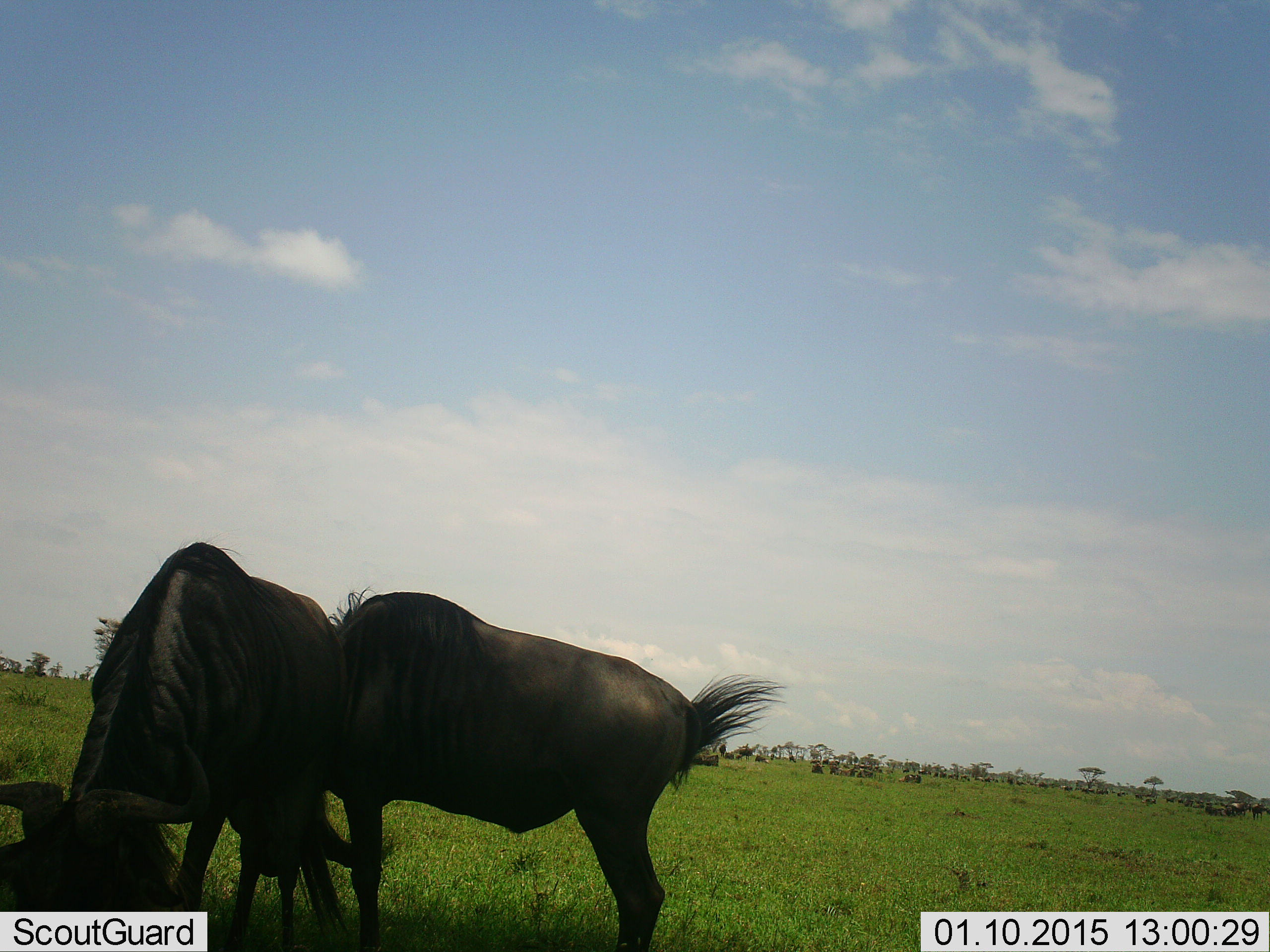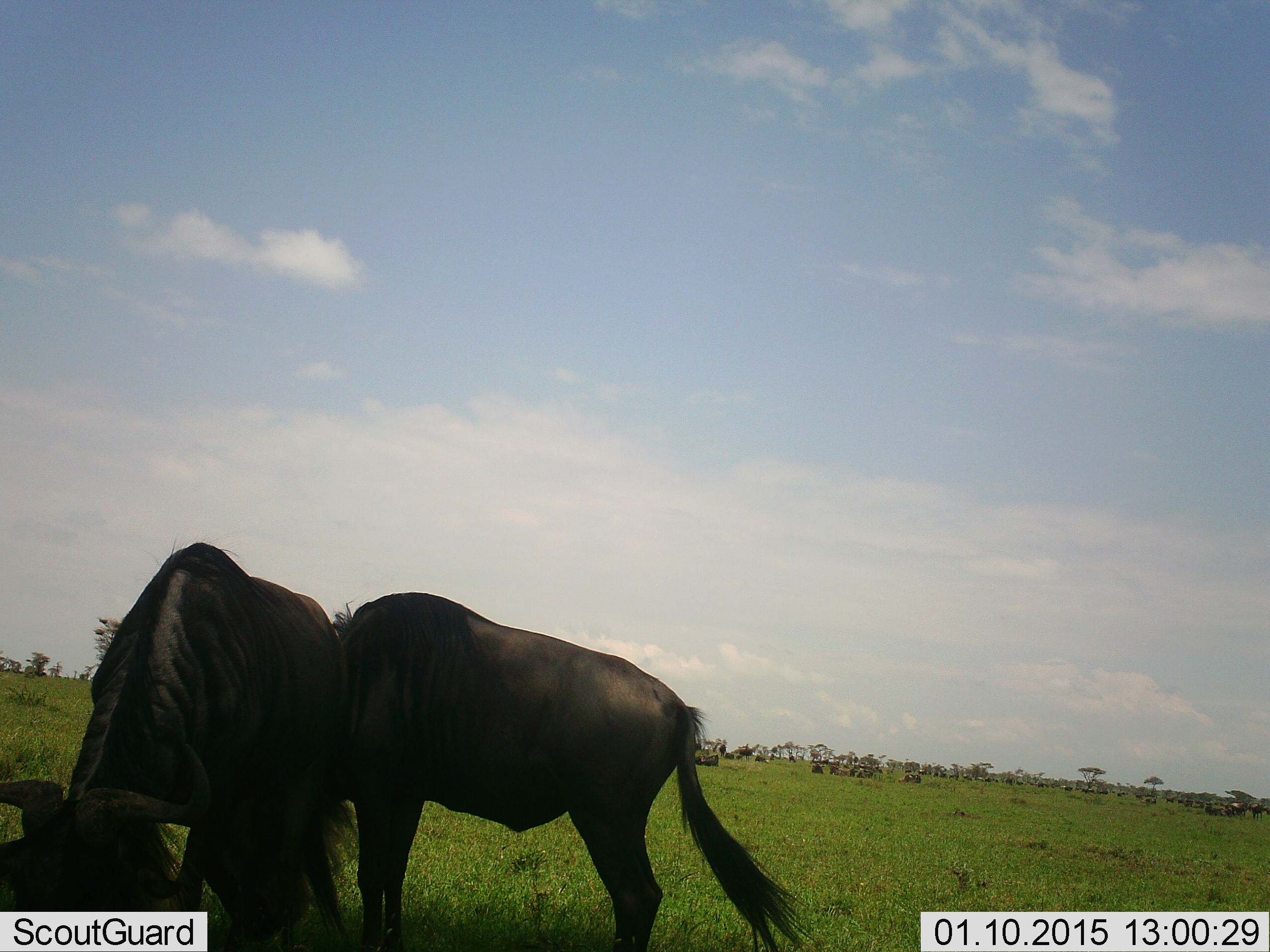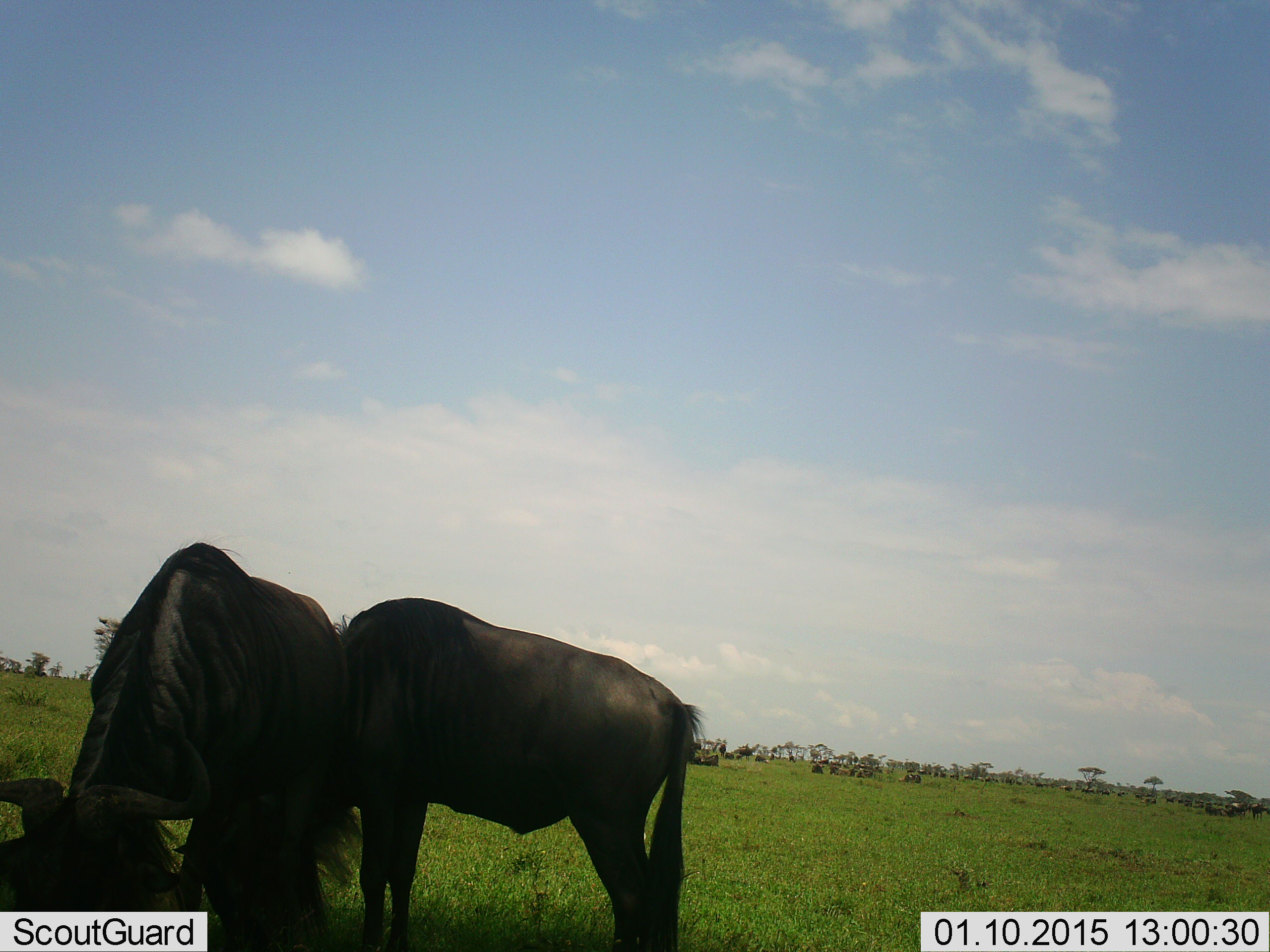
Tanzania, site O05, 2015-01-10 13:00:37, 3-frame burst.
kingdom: Animalia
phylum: Chordata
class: Mammalia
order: Artiodactyla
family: Bovidae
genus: Connochaetes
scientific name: Connochaetes taurinus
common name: blue wildebeest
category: wildebeest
Wildebeest (blue wildebeest) (Connochaetes taurinus), count 2. Behavior (volunteer vote fractions): standing 20%, resting 10%, moving 10%, interacting 0%. Young present (vote fraction): 0%. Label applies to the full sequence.